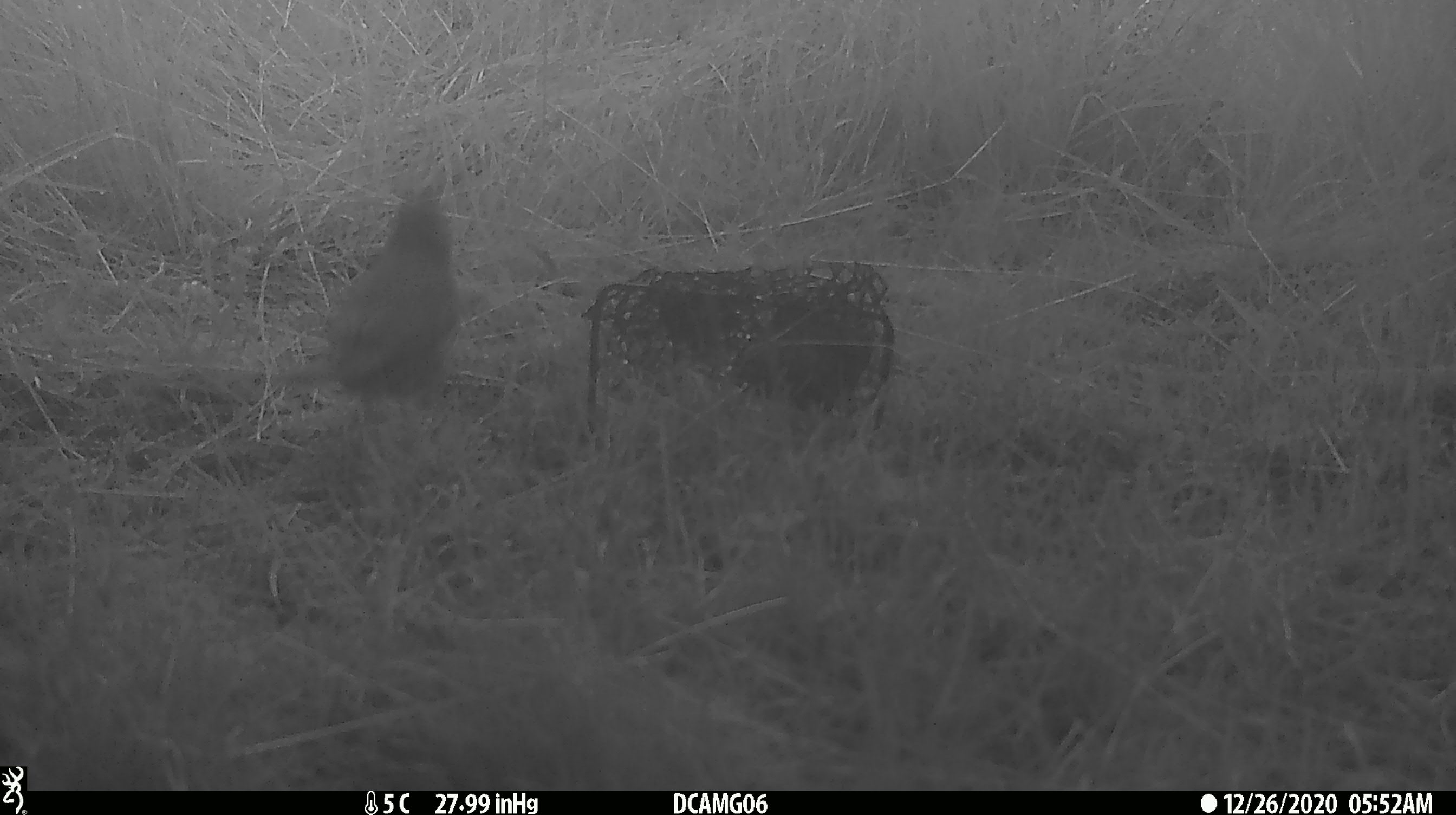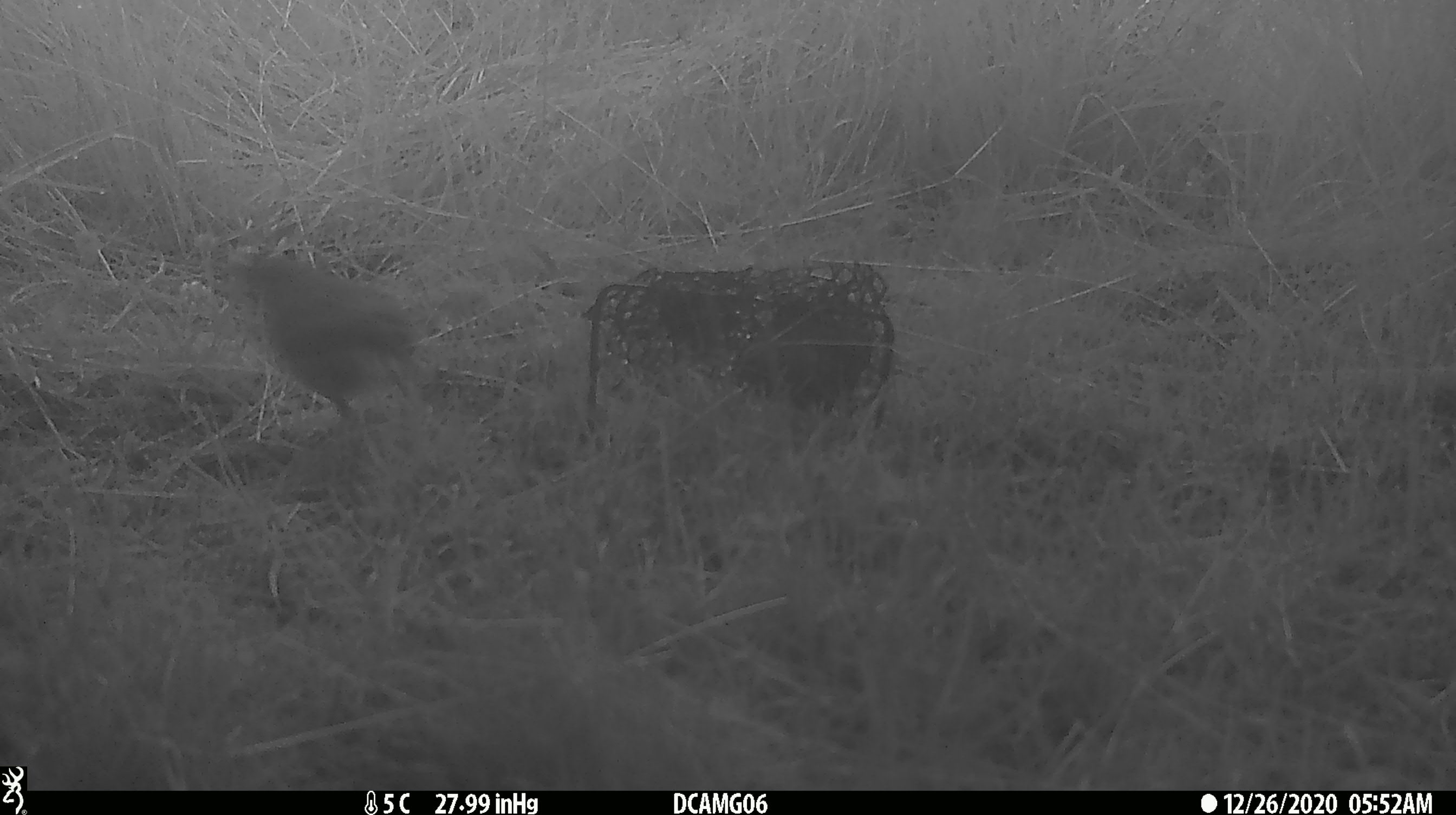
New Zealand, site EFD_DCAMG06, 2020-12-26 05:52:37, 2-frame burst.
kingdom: Animalia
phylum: Chordata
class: Aves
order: Passeriformes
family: Turdidae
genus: Turdus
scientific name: Turdus philomelos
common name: song thrush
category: thrush